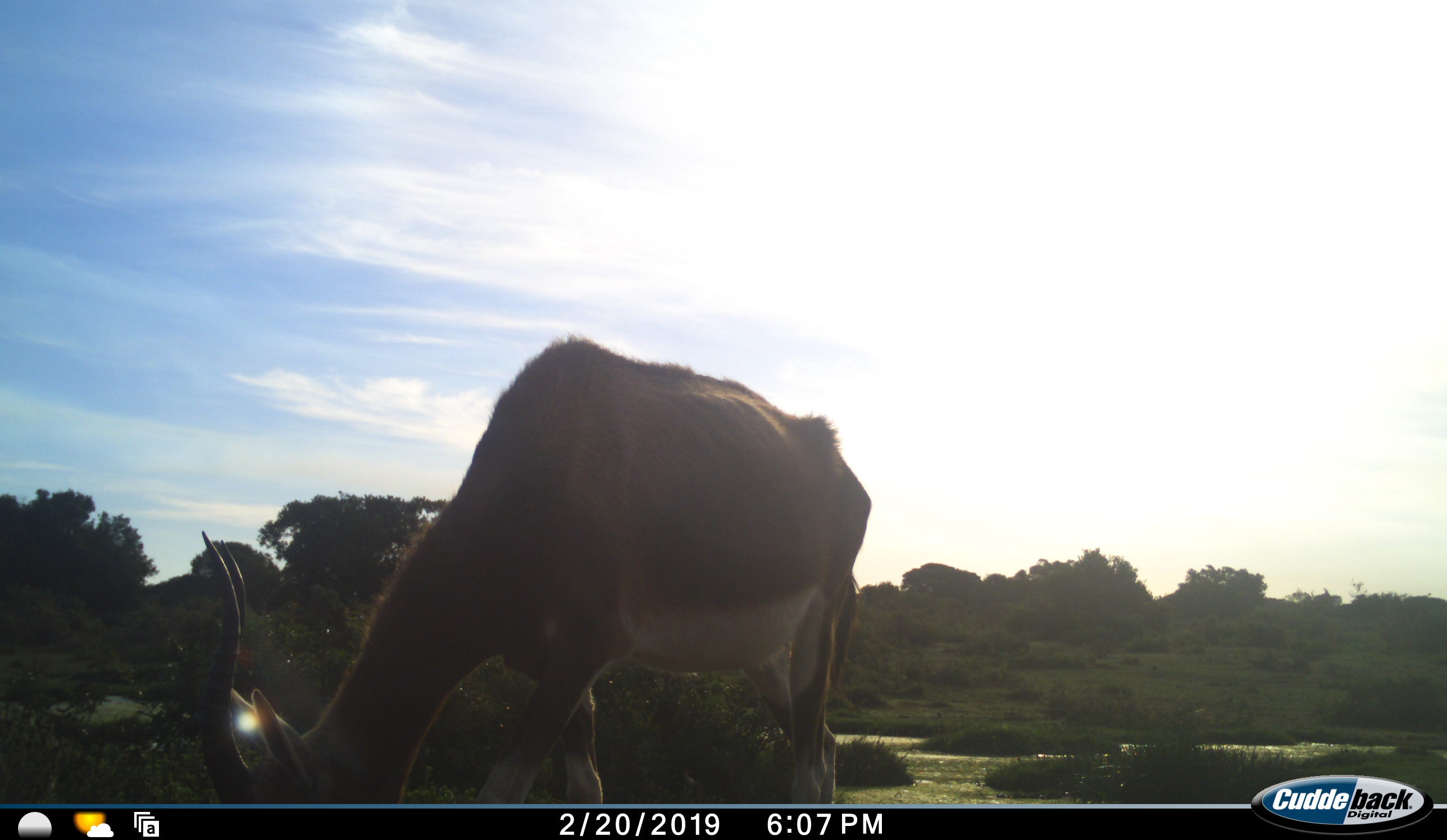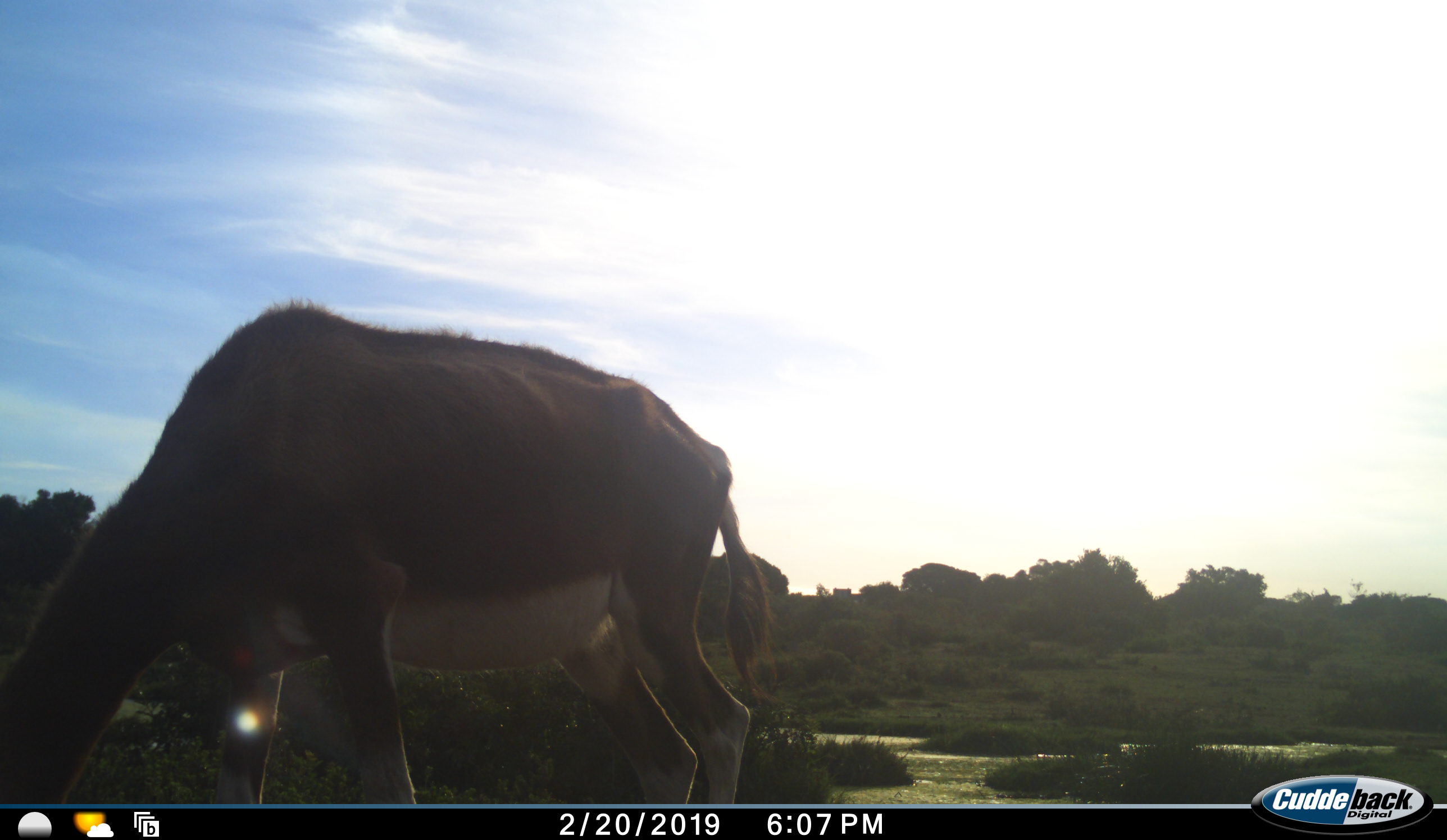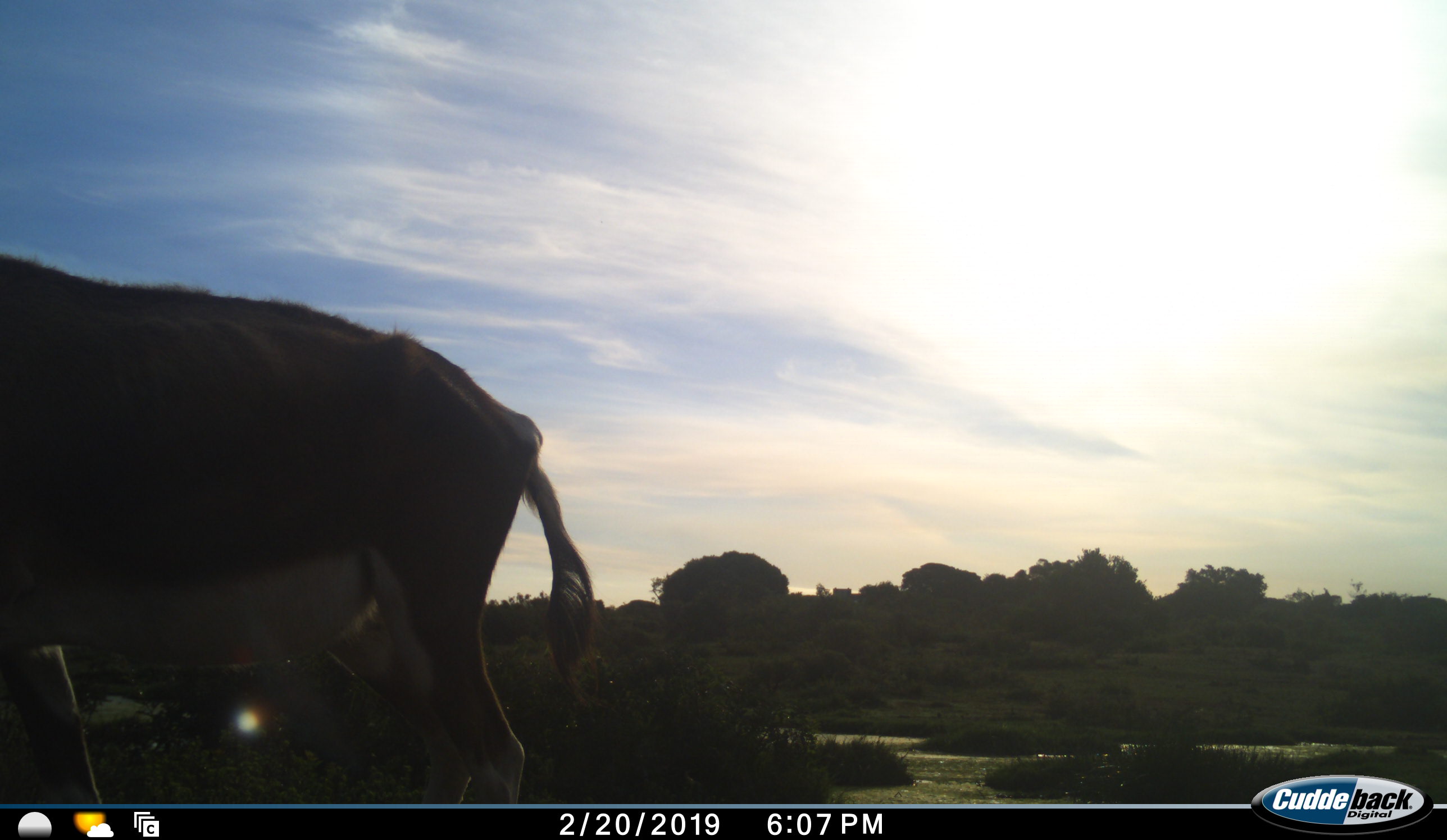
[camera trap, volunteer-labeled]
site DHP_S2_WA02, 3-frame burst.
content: unidentified animal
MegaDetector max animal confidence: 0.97